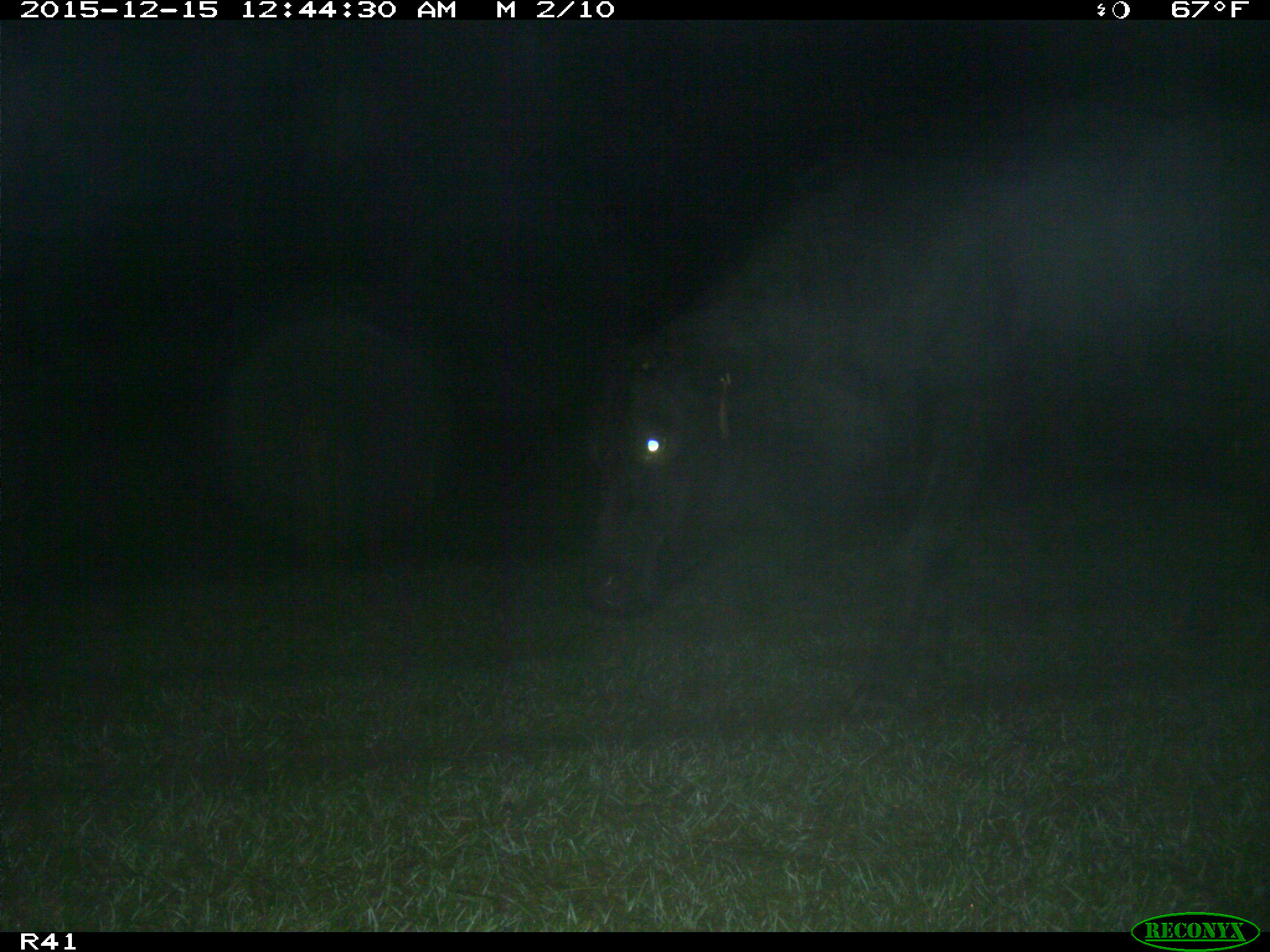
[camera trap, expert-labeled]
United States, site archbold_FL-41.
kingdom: Animalia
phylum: Chordata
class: Mammalia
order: Artiodactyla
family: Bovidae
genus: Bos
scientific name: Bos taurus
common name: domestic cow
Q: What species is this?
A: Bos taurus (domestic cow).